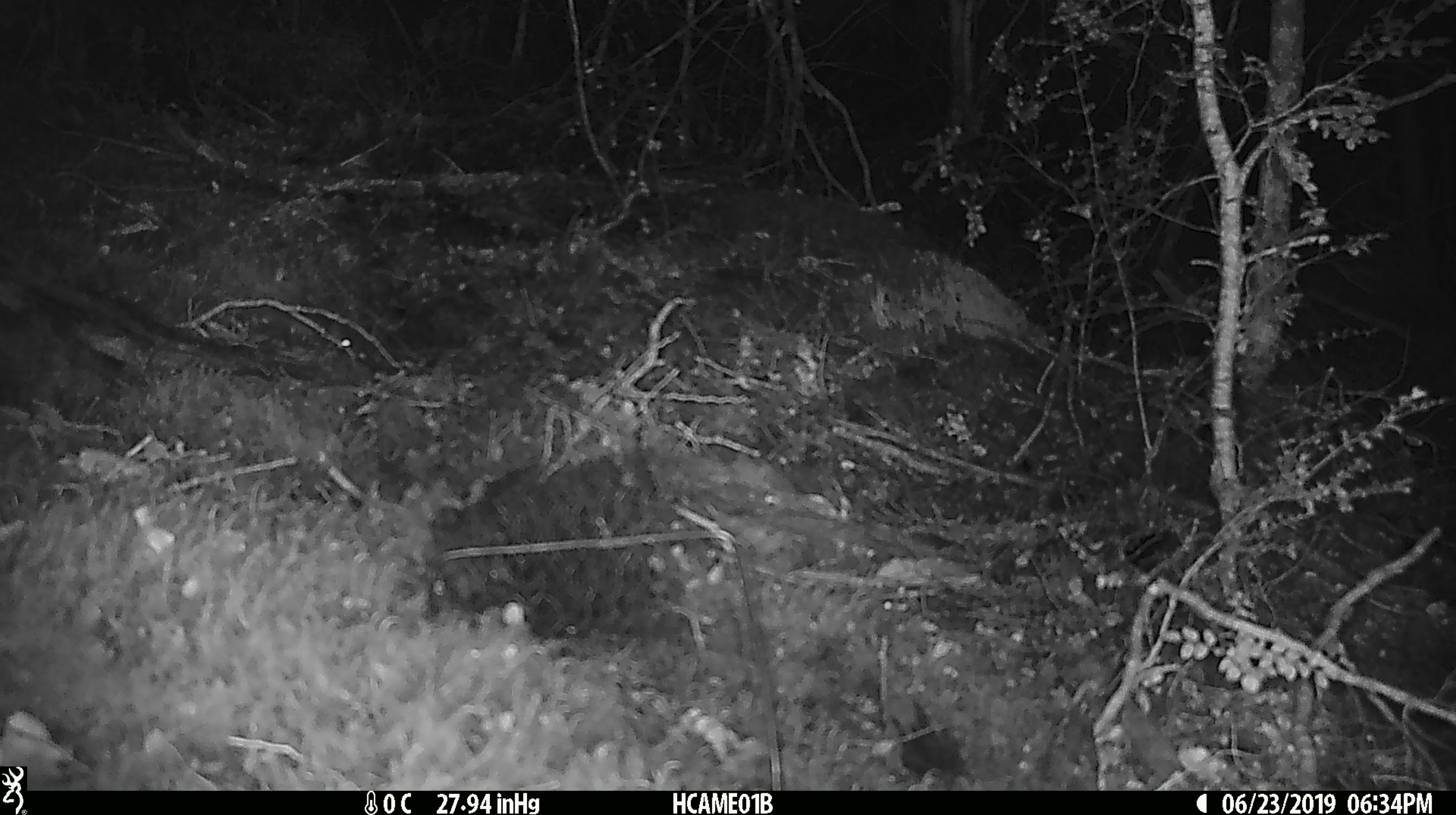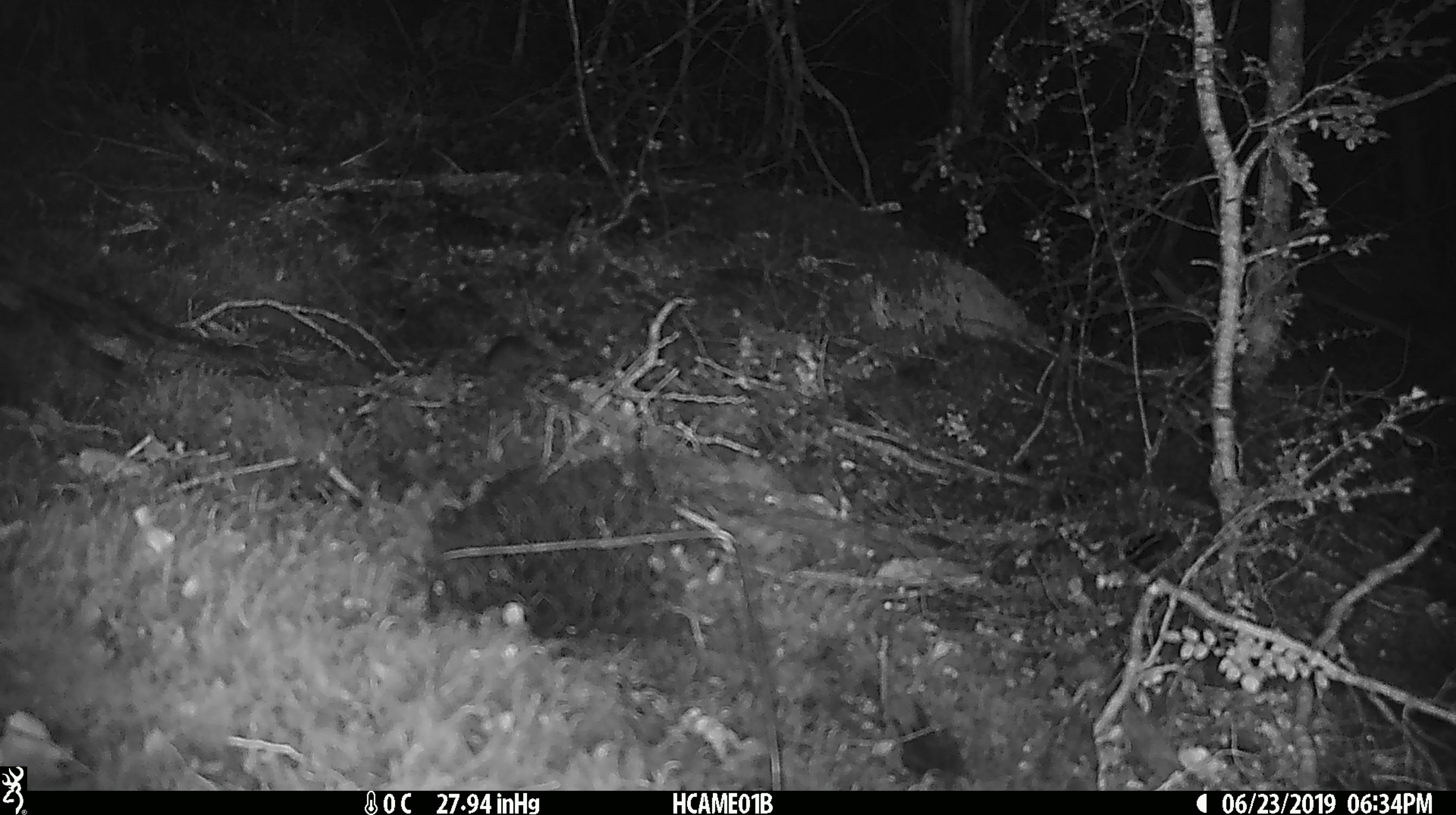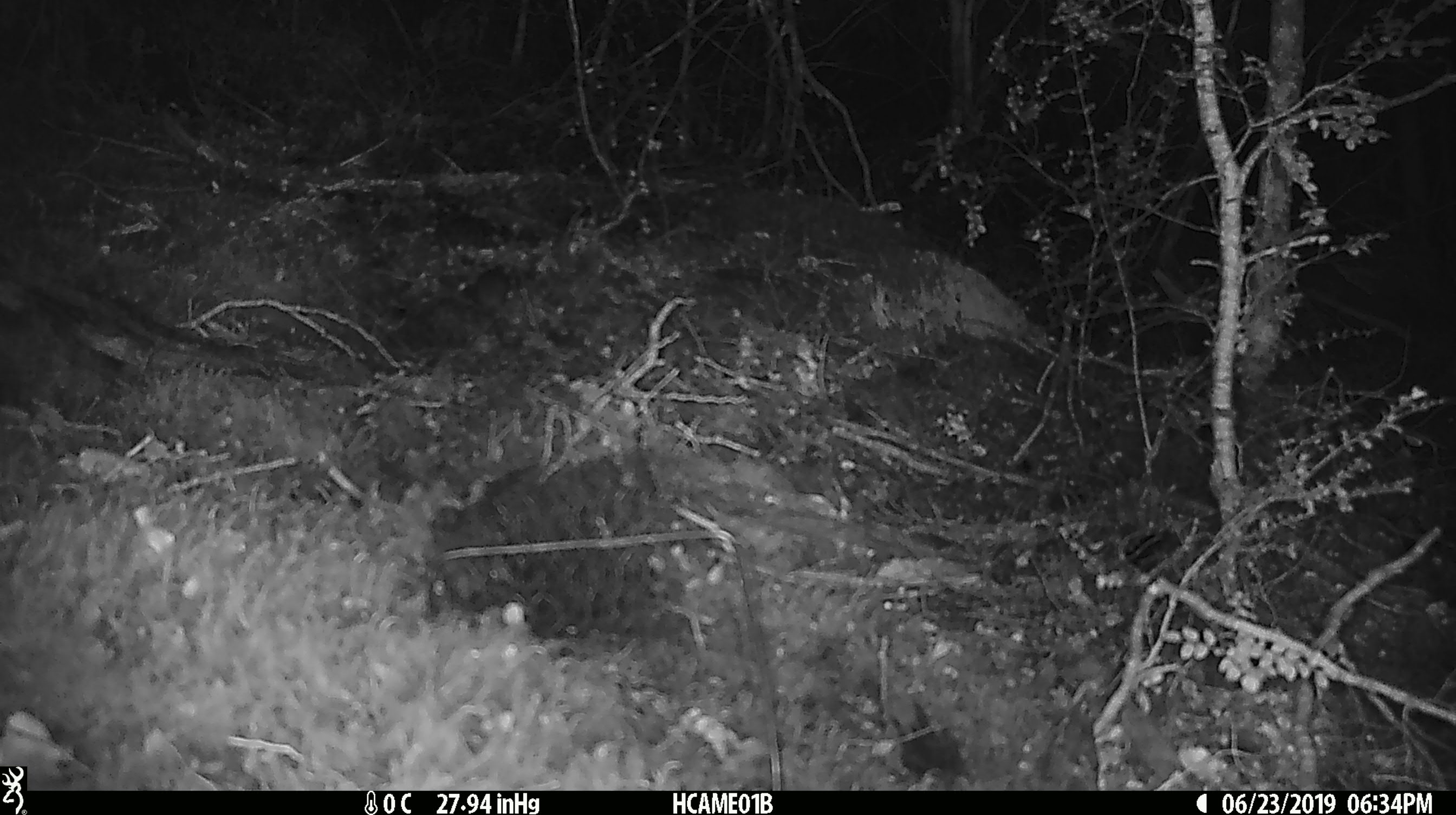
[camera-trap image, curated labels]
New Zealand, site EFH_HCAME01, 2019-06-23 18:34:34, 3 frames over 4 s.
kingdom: Animalia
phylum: Chordata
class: Mammalia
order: Rodentia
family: Muridae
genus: Mus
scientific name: Mus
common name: mouse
Mouse (Mus).